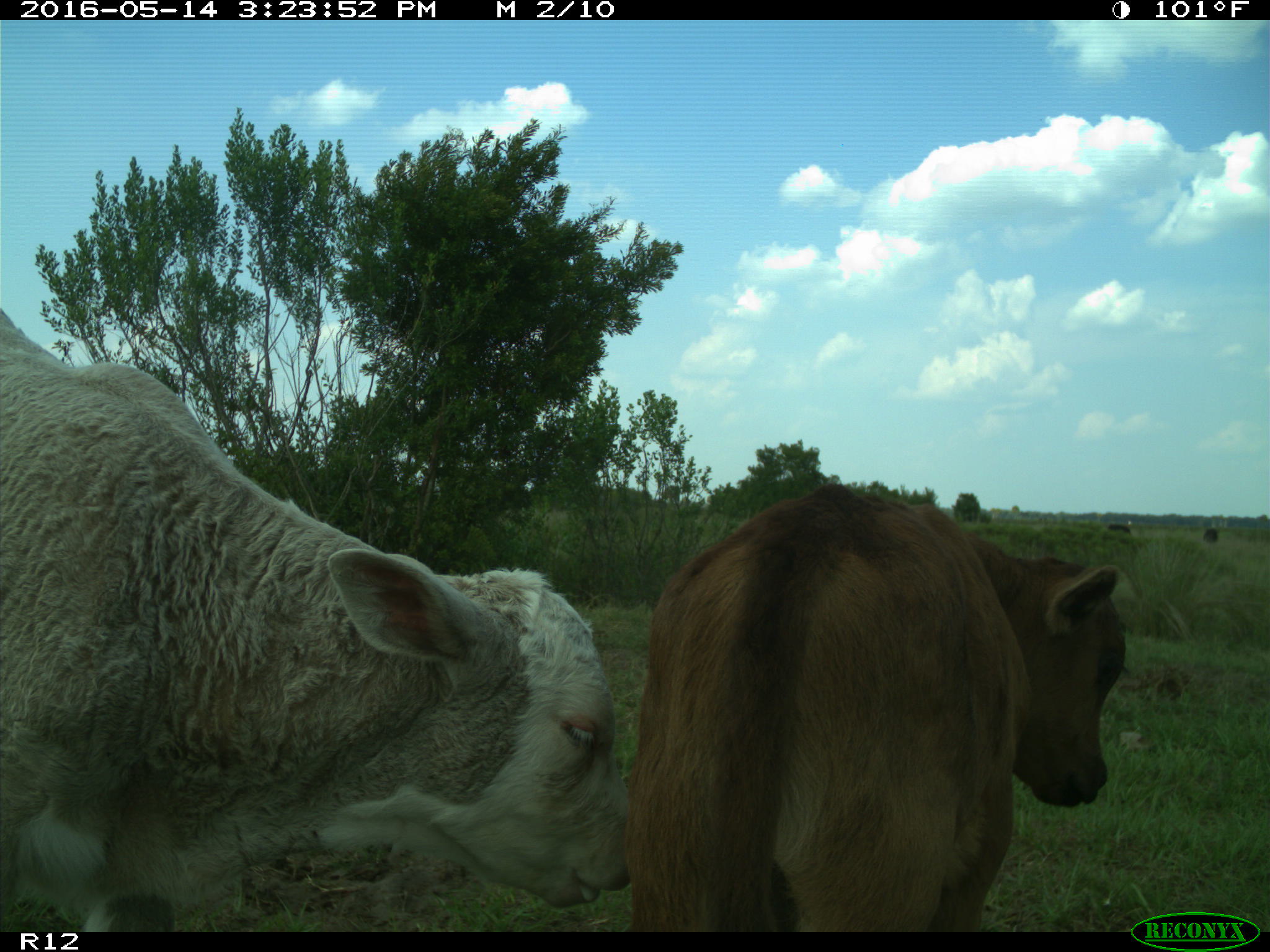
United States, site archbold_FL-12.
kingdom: Animalia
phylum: Chordata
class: Mammalia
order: Artiodactyla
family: Bovidae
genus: Bos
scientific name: Bos taurus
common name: domestic cow